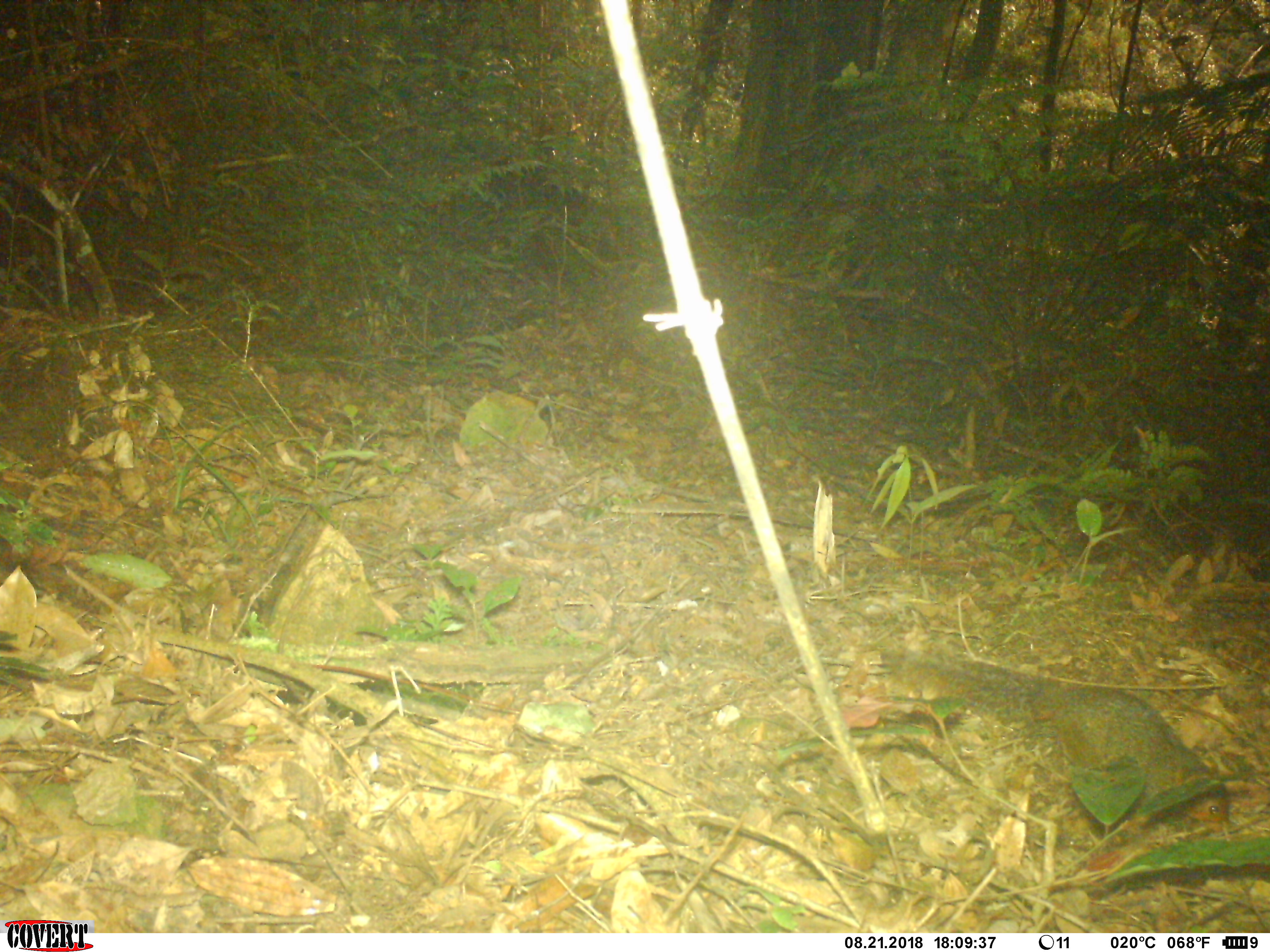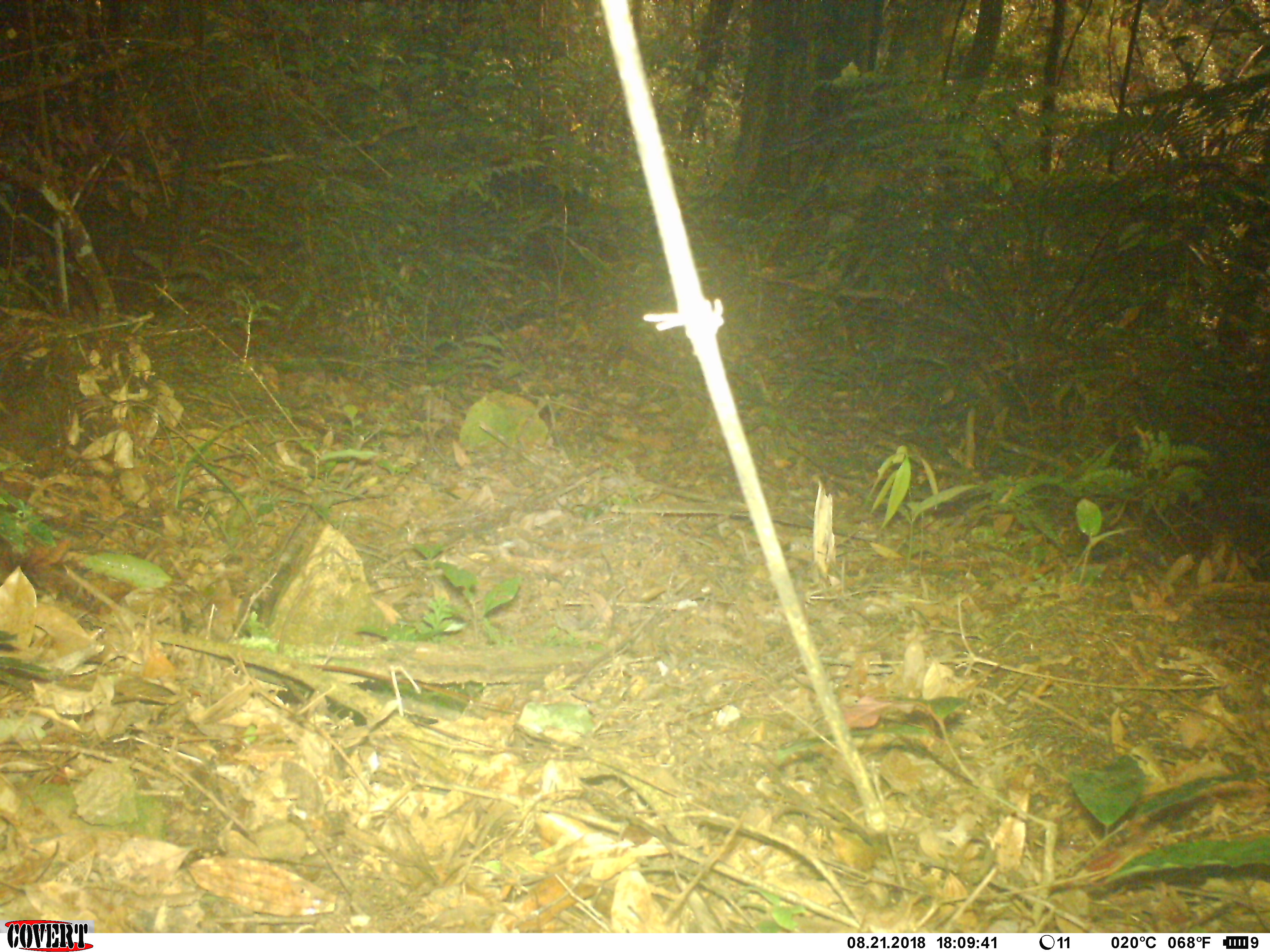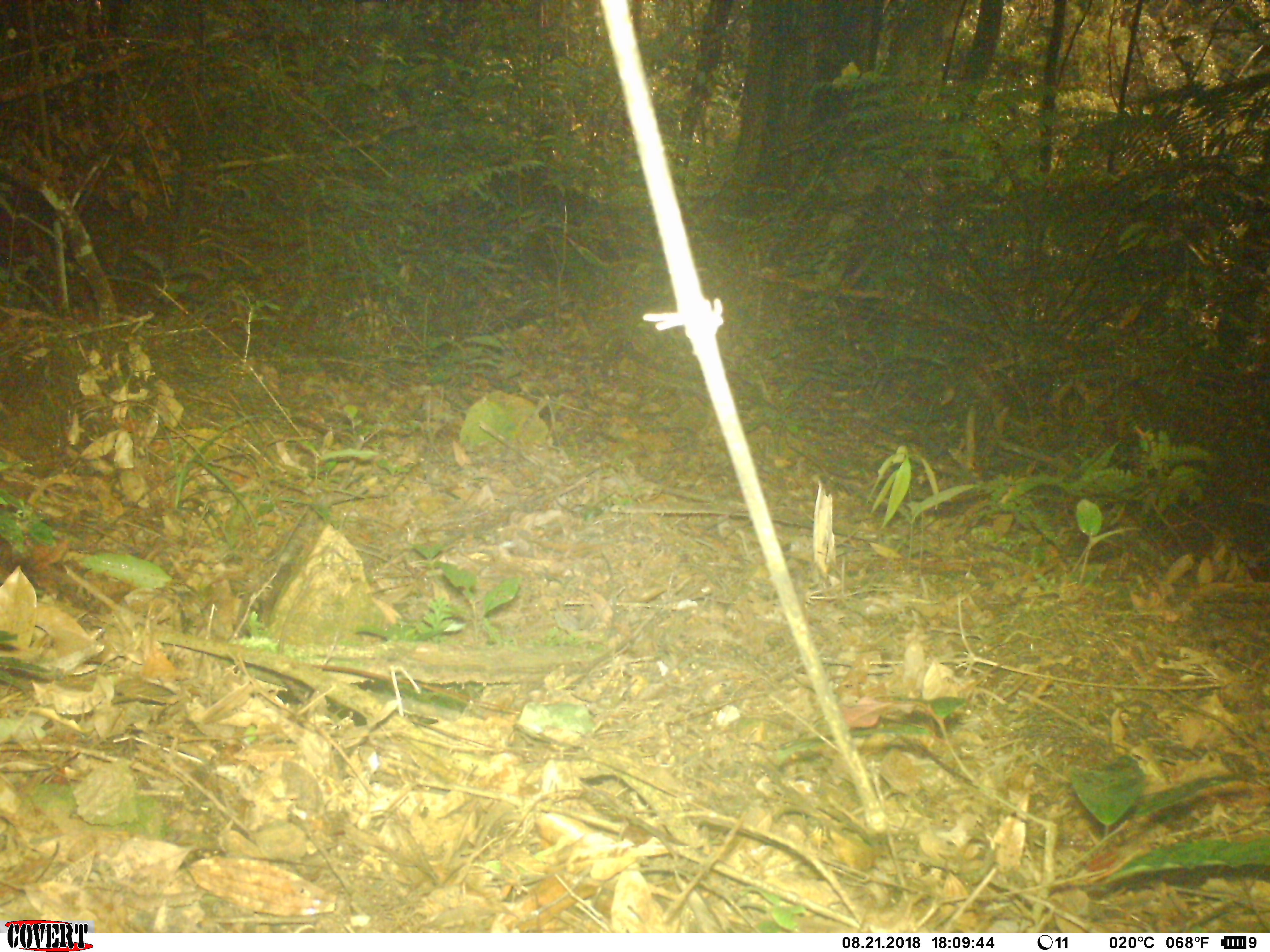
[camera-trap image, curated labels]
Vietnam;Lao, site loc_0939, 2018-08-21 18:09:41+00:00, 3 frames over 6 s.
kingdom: Animalia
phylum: Chordata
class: Mammalia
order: Rodentia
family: Sciuridae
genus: Dremomys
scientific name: Dremomys rufigenis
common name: red-cheeked squirrel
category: red cheeked squirrel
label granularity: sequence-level